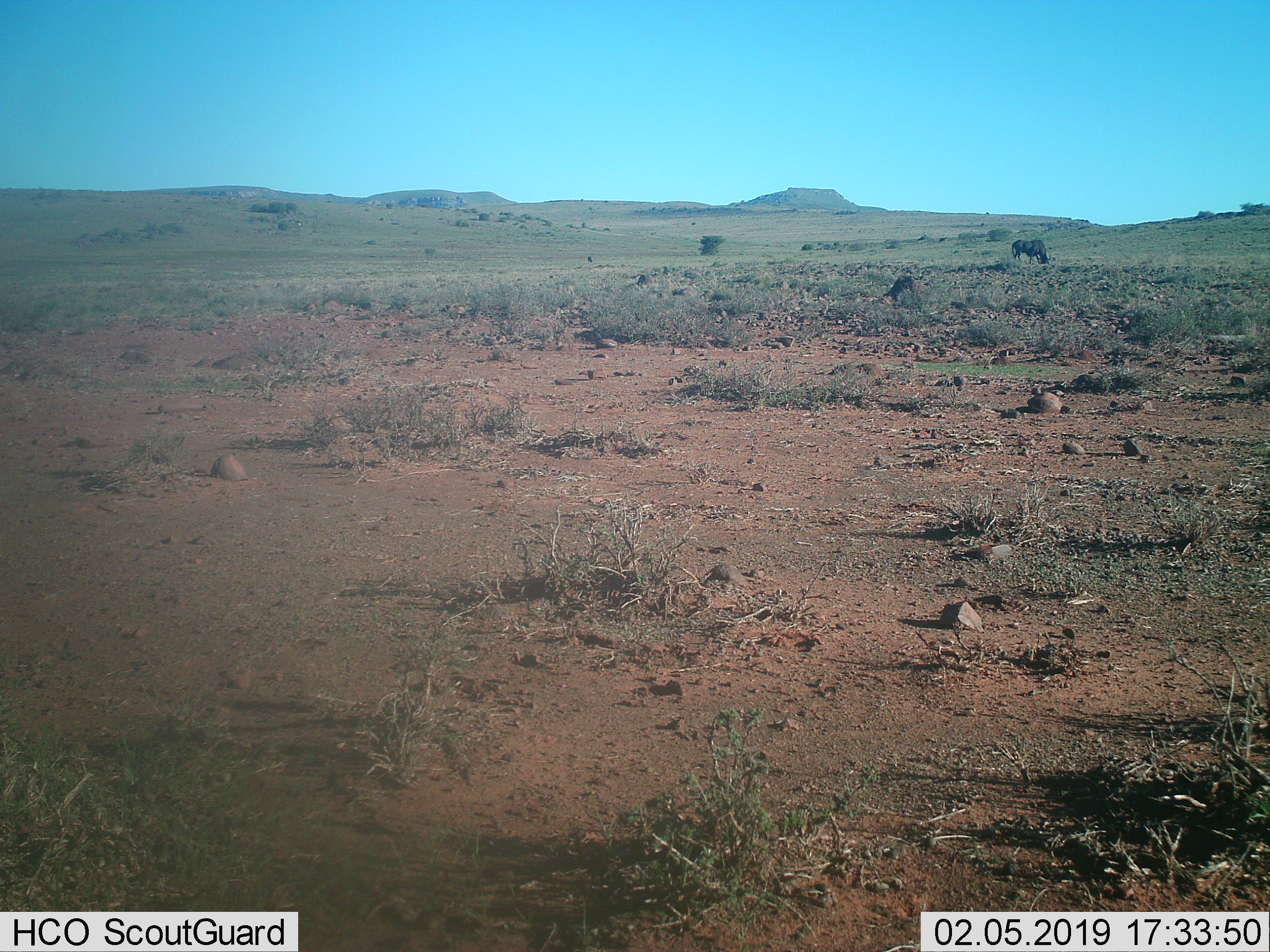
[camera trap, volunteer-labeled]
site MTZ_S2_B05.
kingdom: Animalia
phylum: Chordata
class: Mammalia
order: Artiodactyla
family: Bovidae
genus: Connochaetes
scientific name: Connochaetes gnou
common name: black wildebeest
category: wildebeestblack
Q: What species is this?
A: Wildebeestblack (black wildebeest) (Connochaetes gnou).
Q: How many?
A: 1.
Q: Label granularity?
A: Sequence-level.